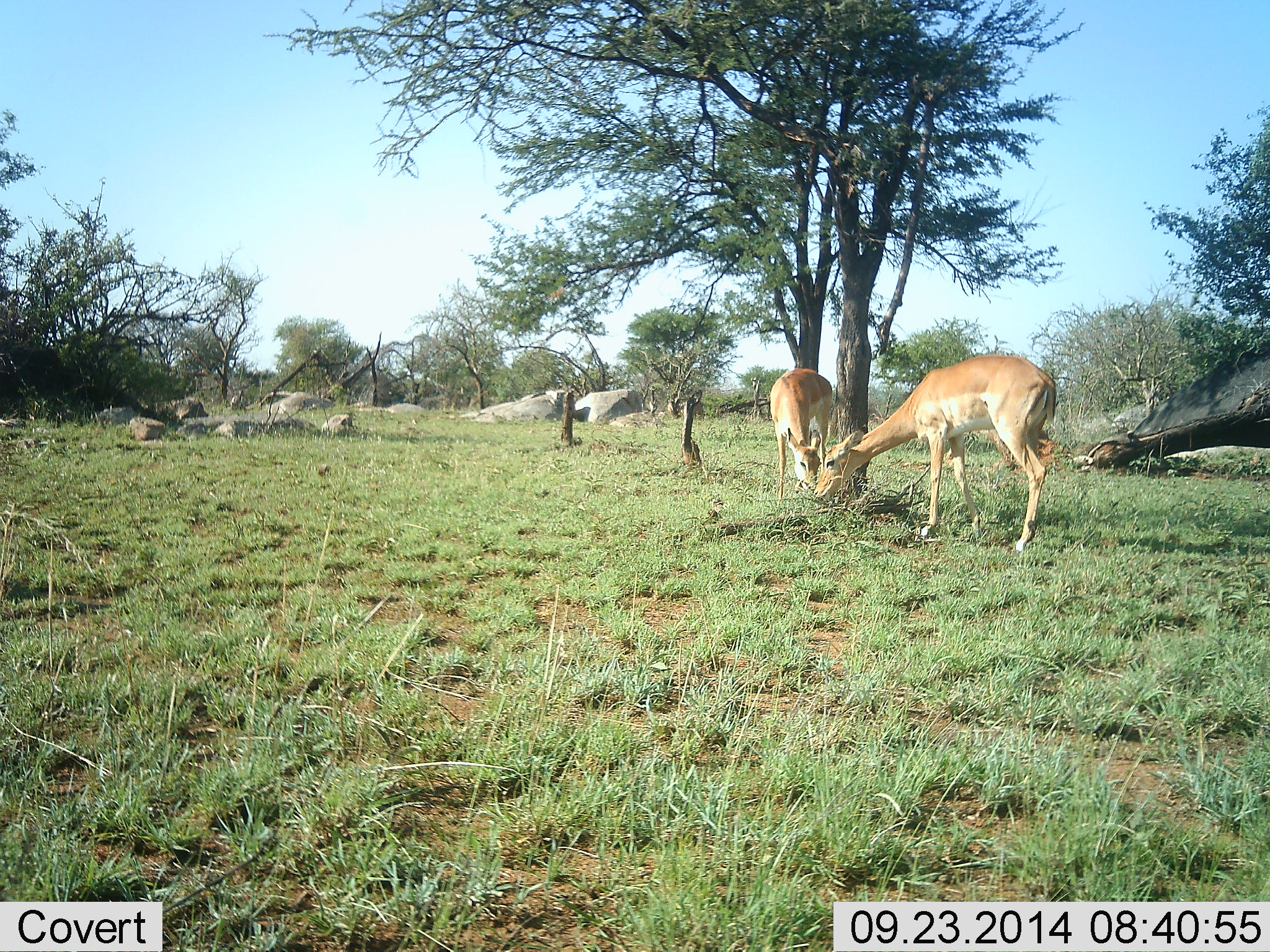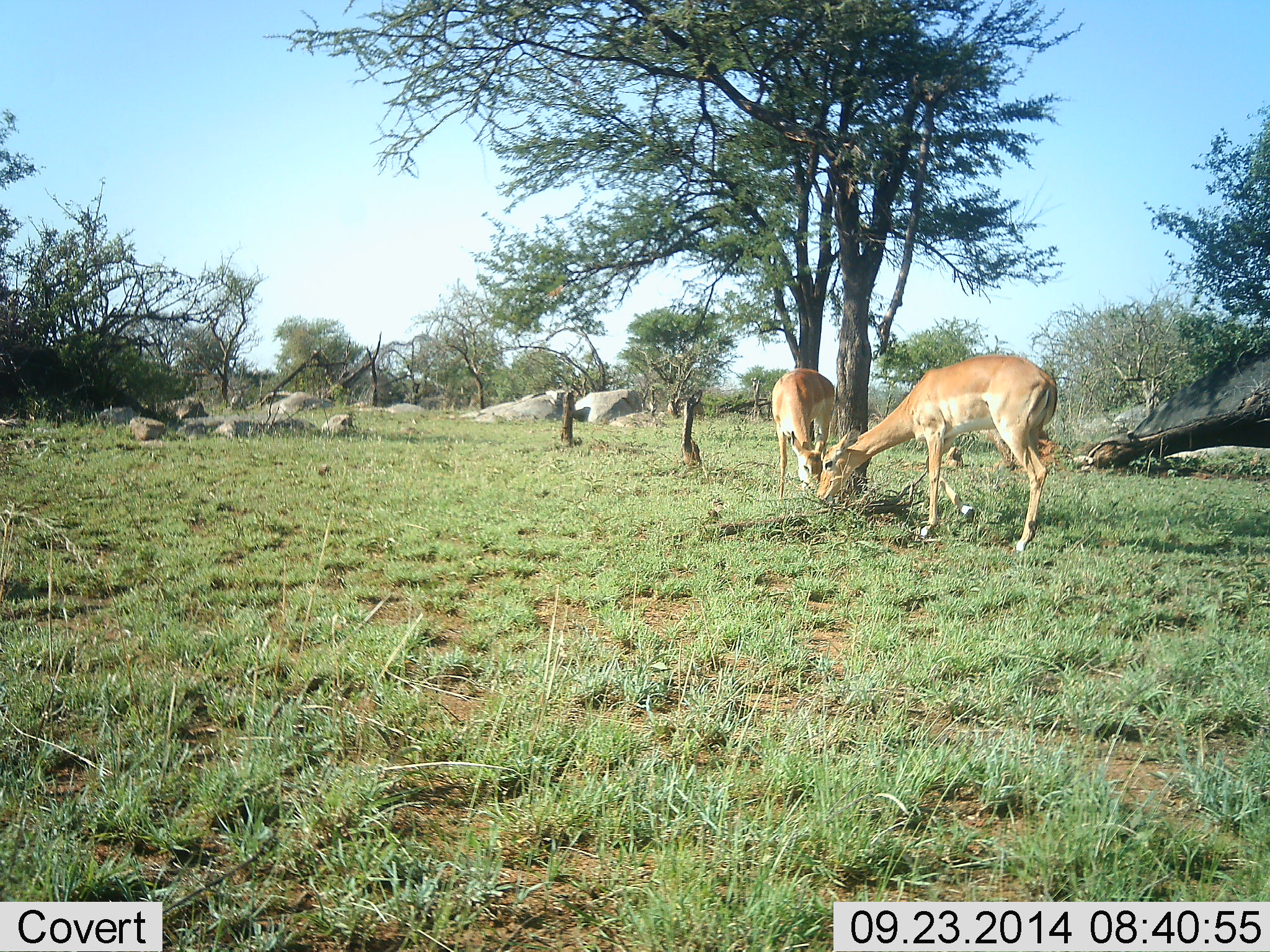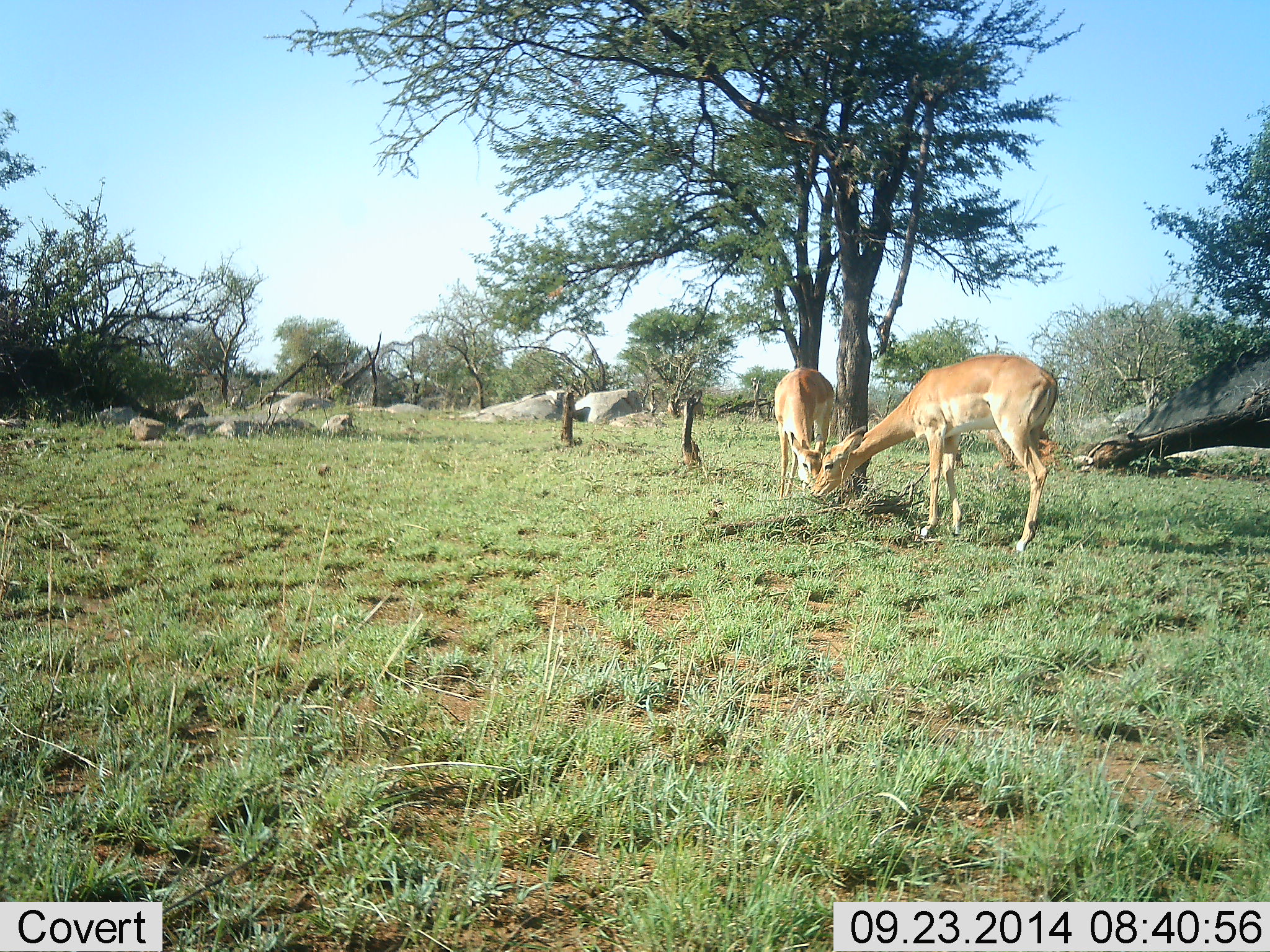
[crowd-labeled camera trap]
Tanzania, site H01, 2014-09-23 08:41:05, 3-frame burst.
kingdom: Animalia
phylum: Chordata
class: Mammalia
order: Artiodactyla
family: Bovidae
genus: Aepyceros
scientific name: Aepyceros melampus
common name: impala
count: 2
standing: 10%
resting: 0%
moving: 10%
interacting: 0%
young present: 0%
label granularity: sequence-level